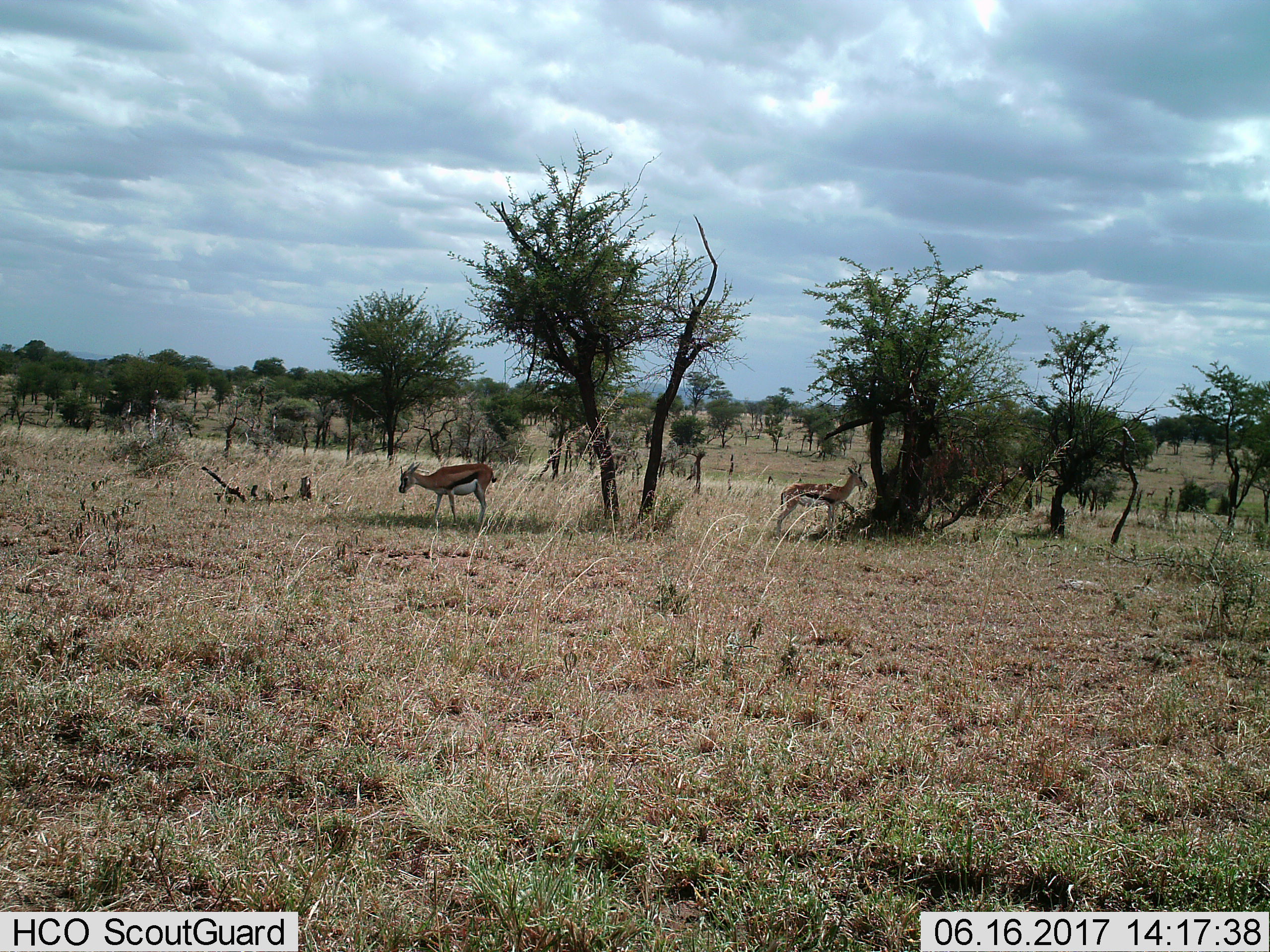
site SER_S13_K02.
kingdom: Animalia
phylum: Chordata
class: Mammalia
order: Artiodactyla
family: Bovidae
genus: Eudorcas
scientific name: Eudorcas thomsonii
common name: thomson's gazelle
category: gazellethomsons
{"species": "gazellethomsons (thomson's gazelle) (Eudorcas thomsonii)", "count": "2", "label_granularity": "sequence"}